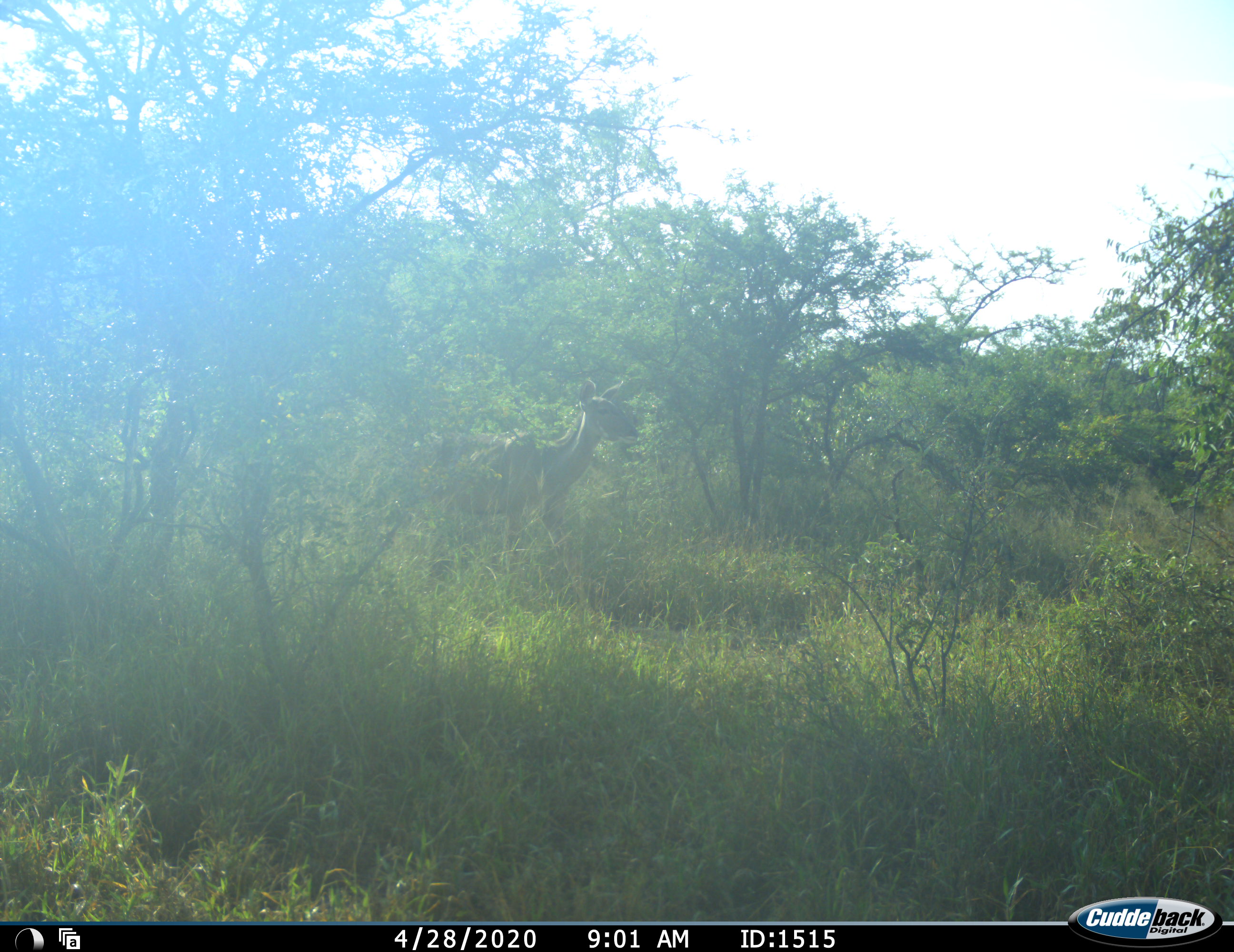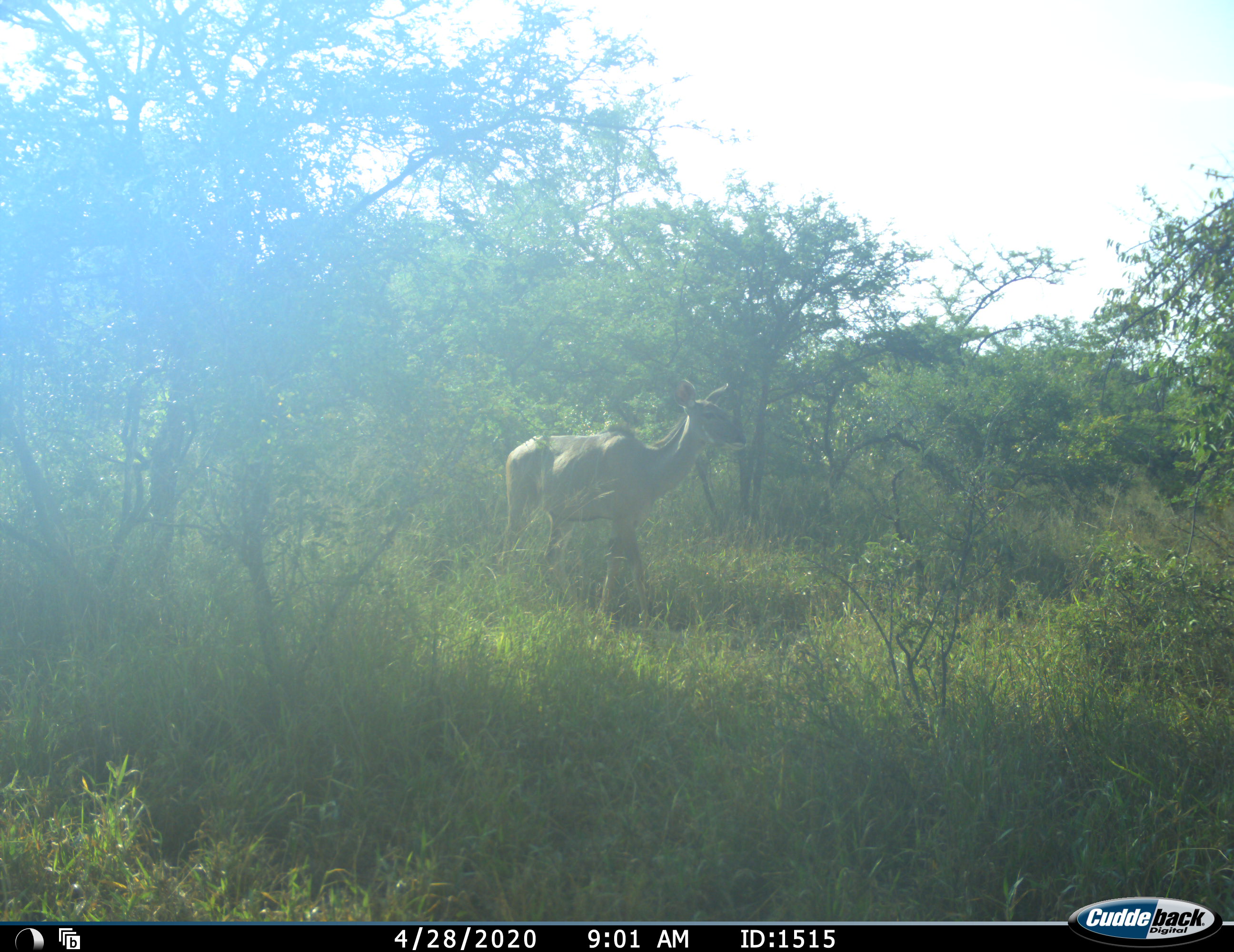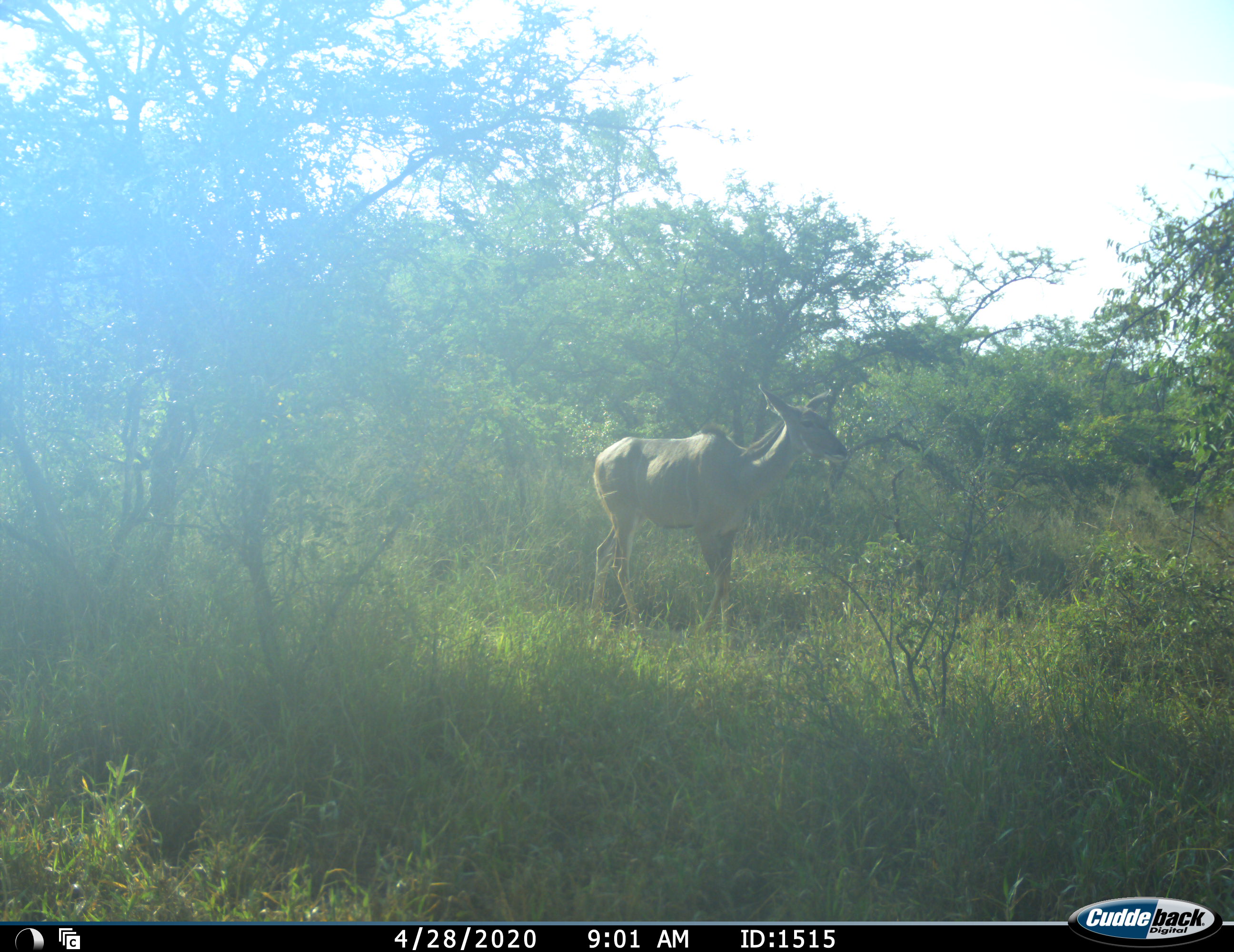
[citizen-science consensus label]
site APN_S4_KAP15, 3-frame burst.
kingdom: Animalia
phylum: Chordata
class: Mammalia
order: Artiodactyla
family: Bovidae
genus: Tragelaphus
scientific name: Tragelaphus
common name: kudu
Kudu (Tragelaphus), count 1. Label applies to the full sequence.